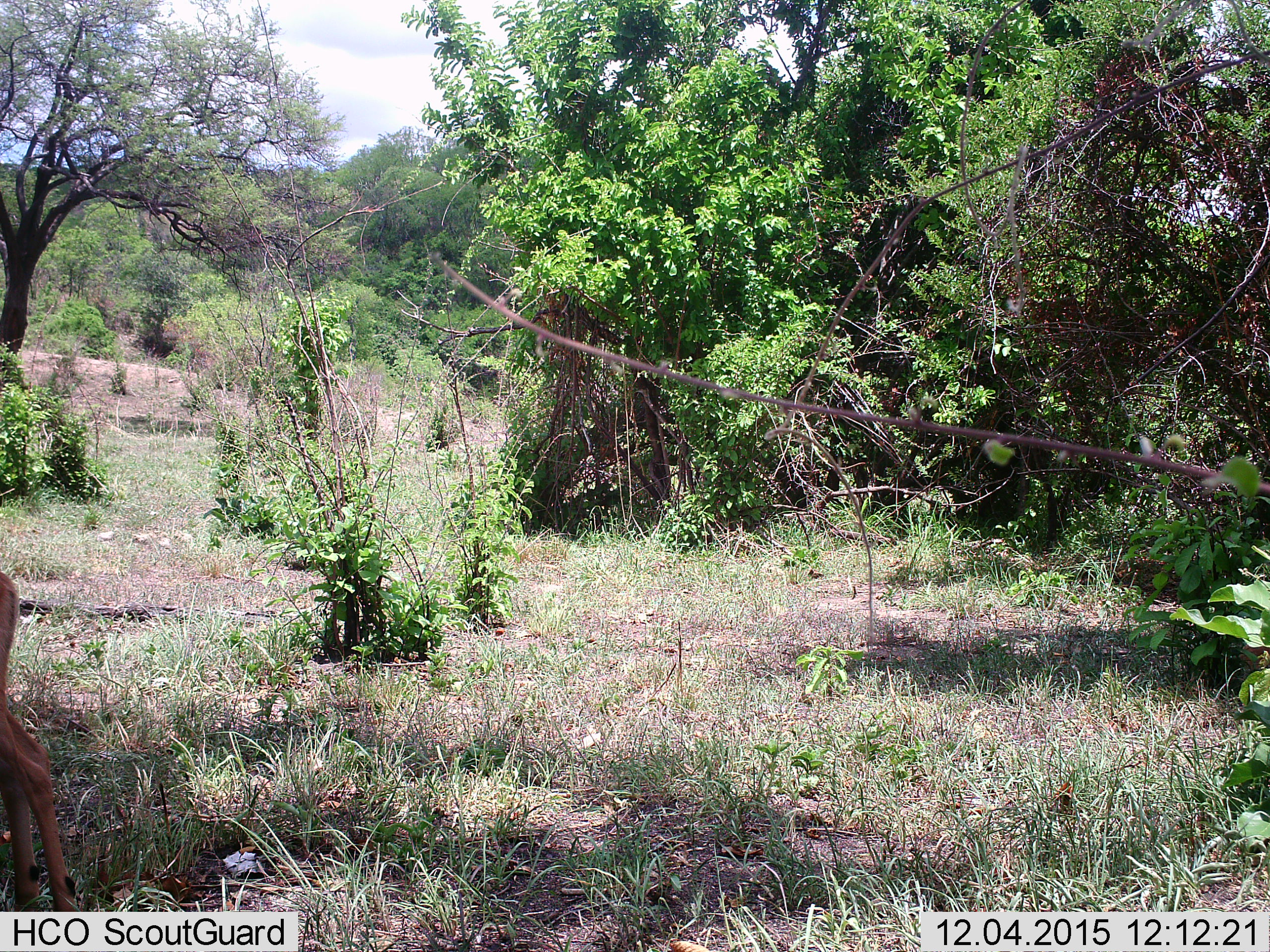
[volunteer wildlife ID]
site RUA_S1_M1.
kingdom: Animalia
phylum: Chordata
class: Mammalia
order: Artiodactyla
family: Bovidae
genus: Aepyceros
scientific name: Aepyceros melampus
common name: impala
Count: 1.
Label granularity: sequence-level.